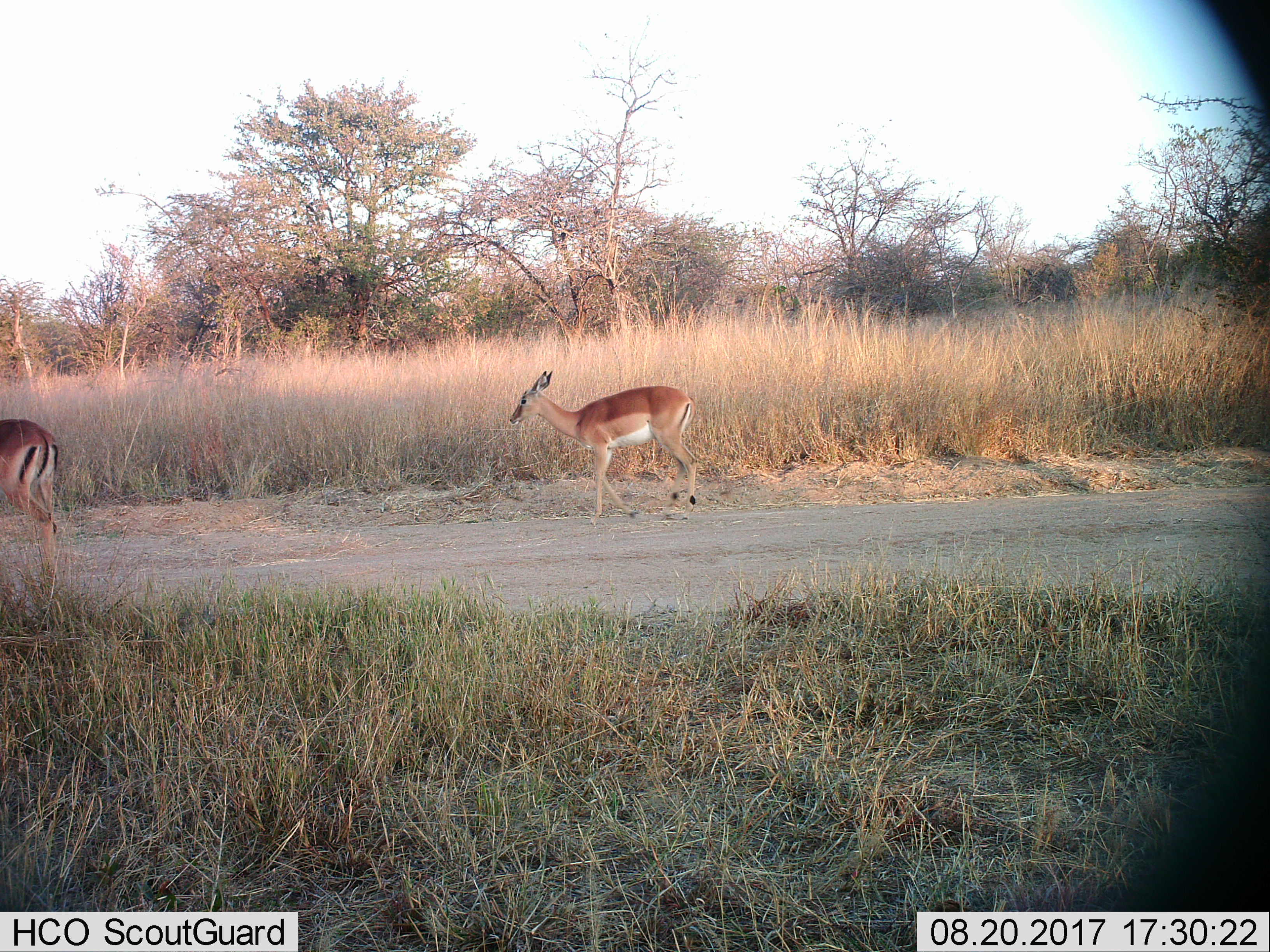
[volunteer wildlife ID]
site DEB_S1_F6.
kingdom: Animalia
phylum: Chordata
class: Mammalia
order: Artiodactyla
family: Bovidae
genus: Aepyceros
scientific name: Aepyceros melampus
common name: impala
Impala (Aepyceros melampus), count 2. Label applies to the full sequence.